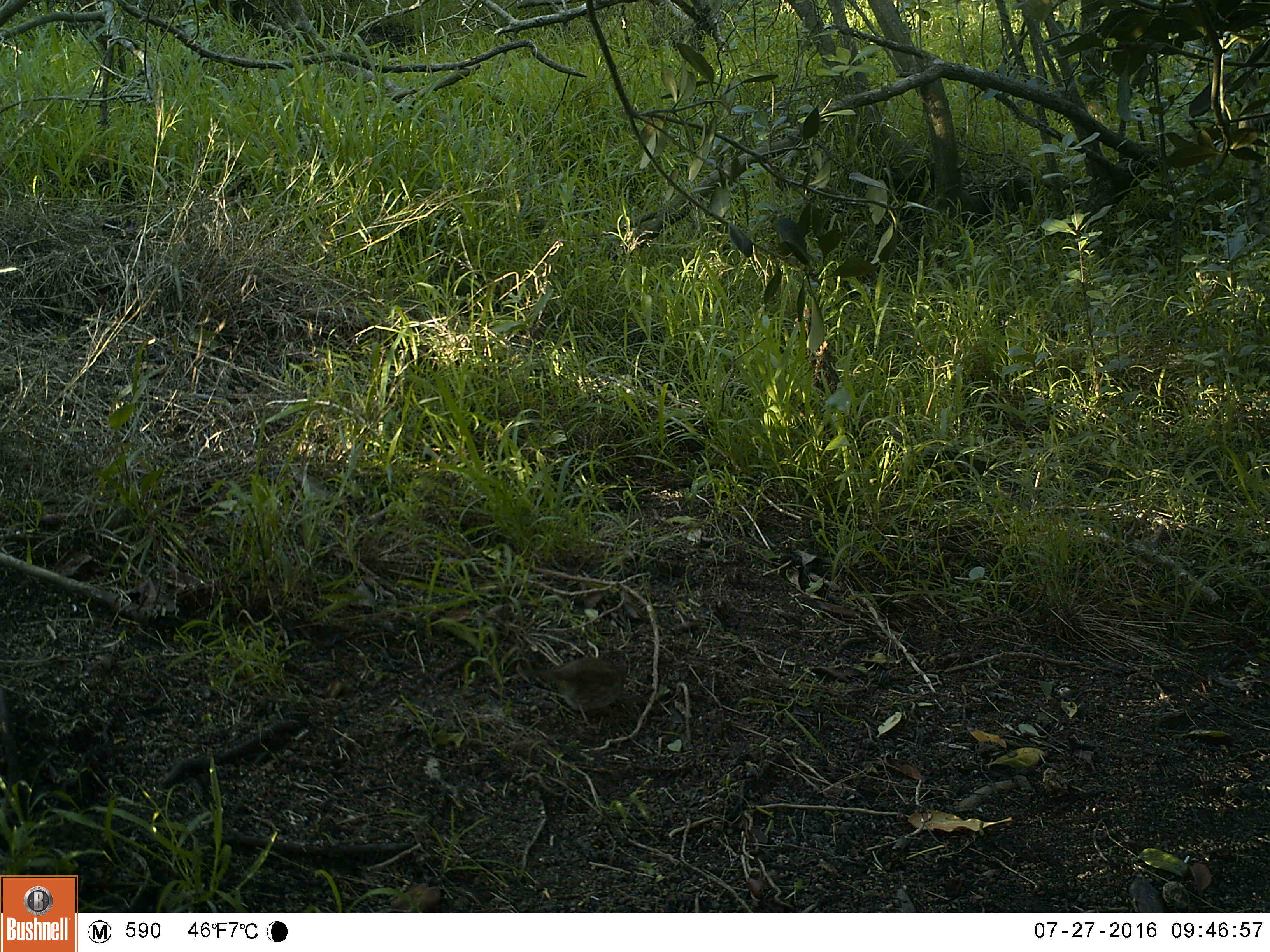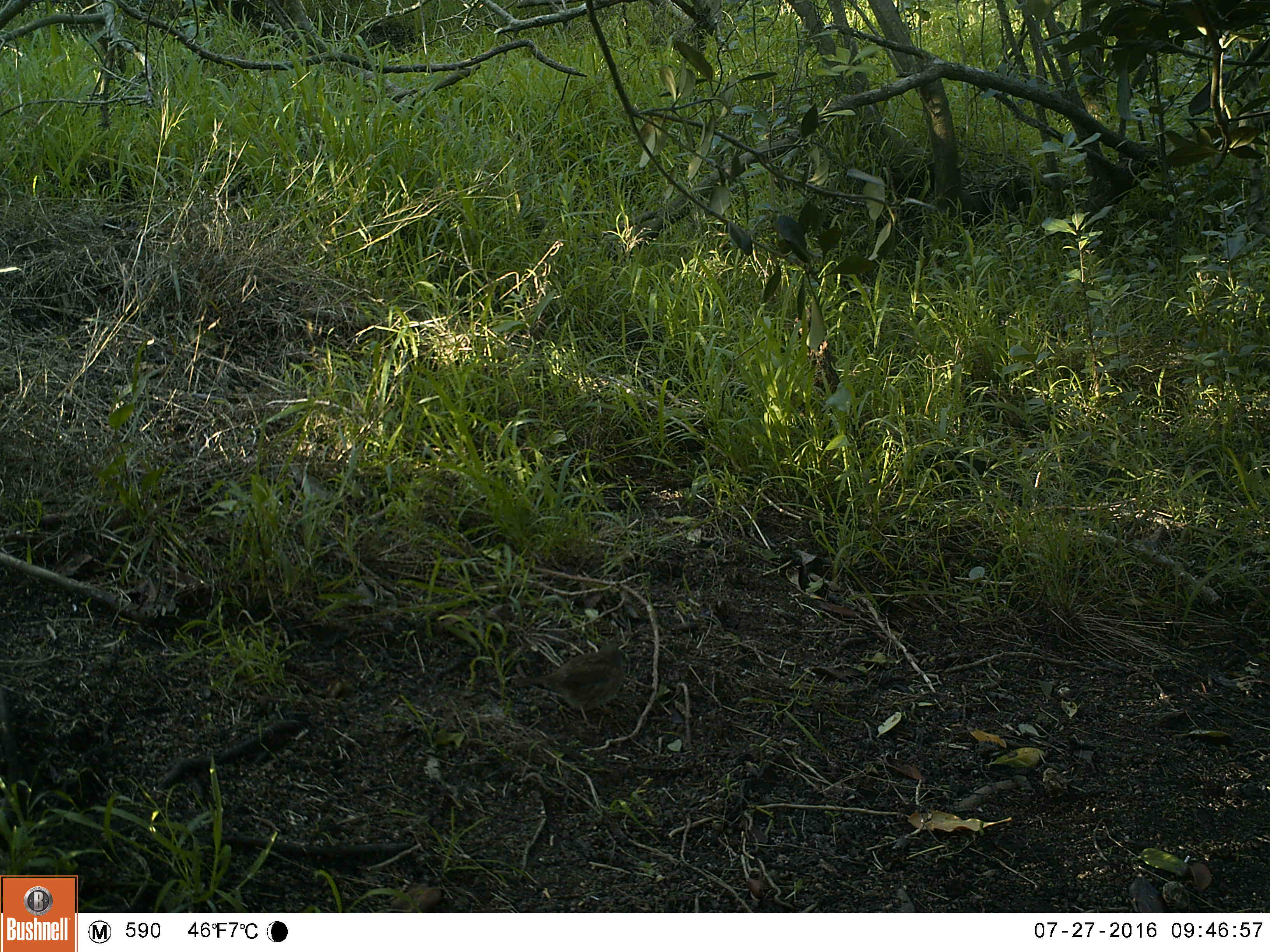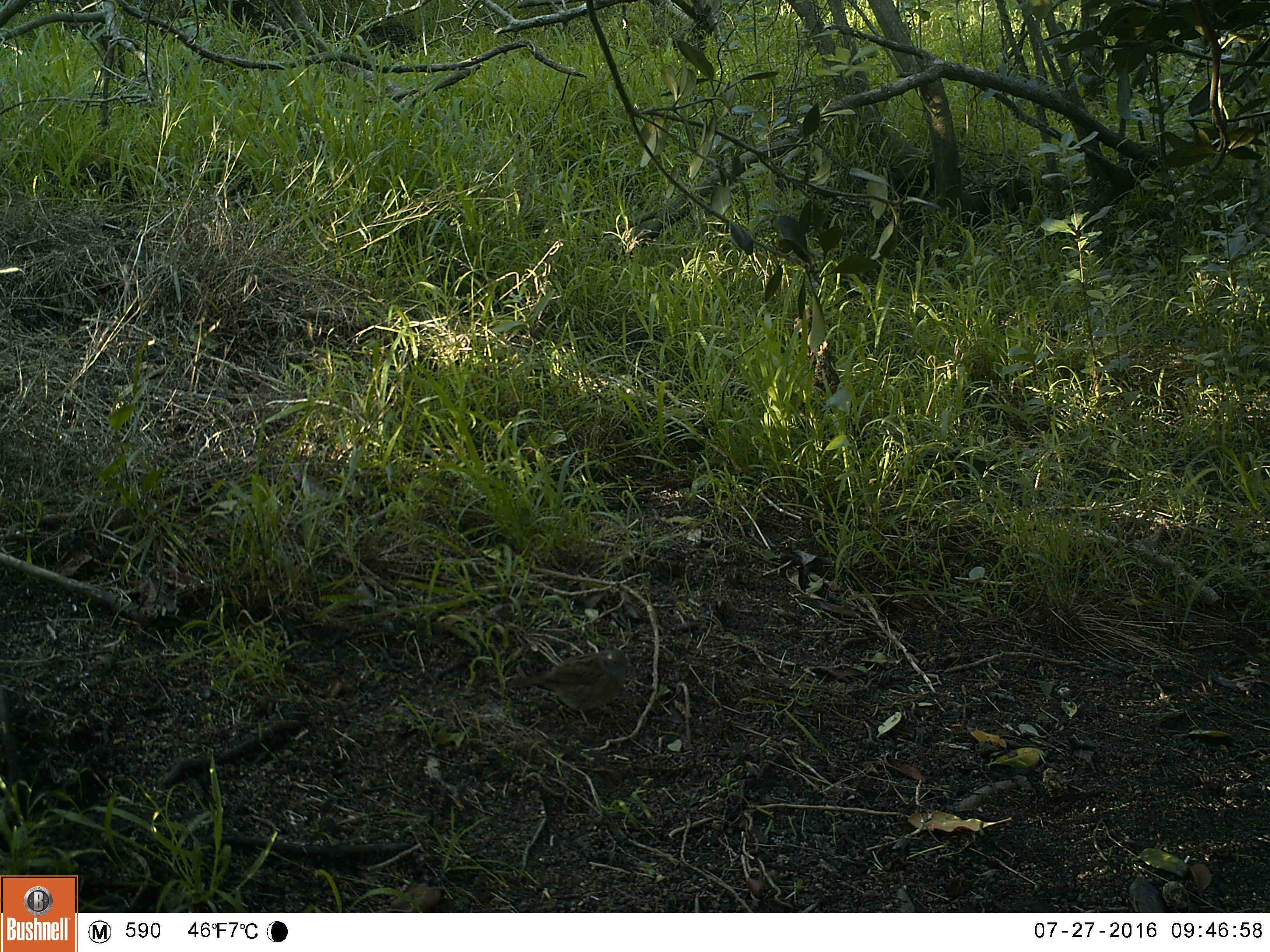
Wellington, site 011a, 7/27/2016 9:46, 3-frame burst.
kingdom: Animalia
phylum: Chordata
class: Aves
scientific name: Aves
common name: bird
Bird (Aves).